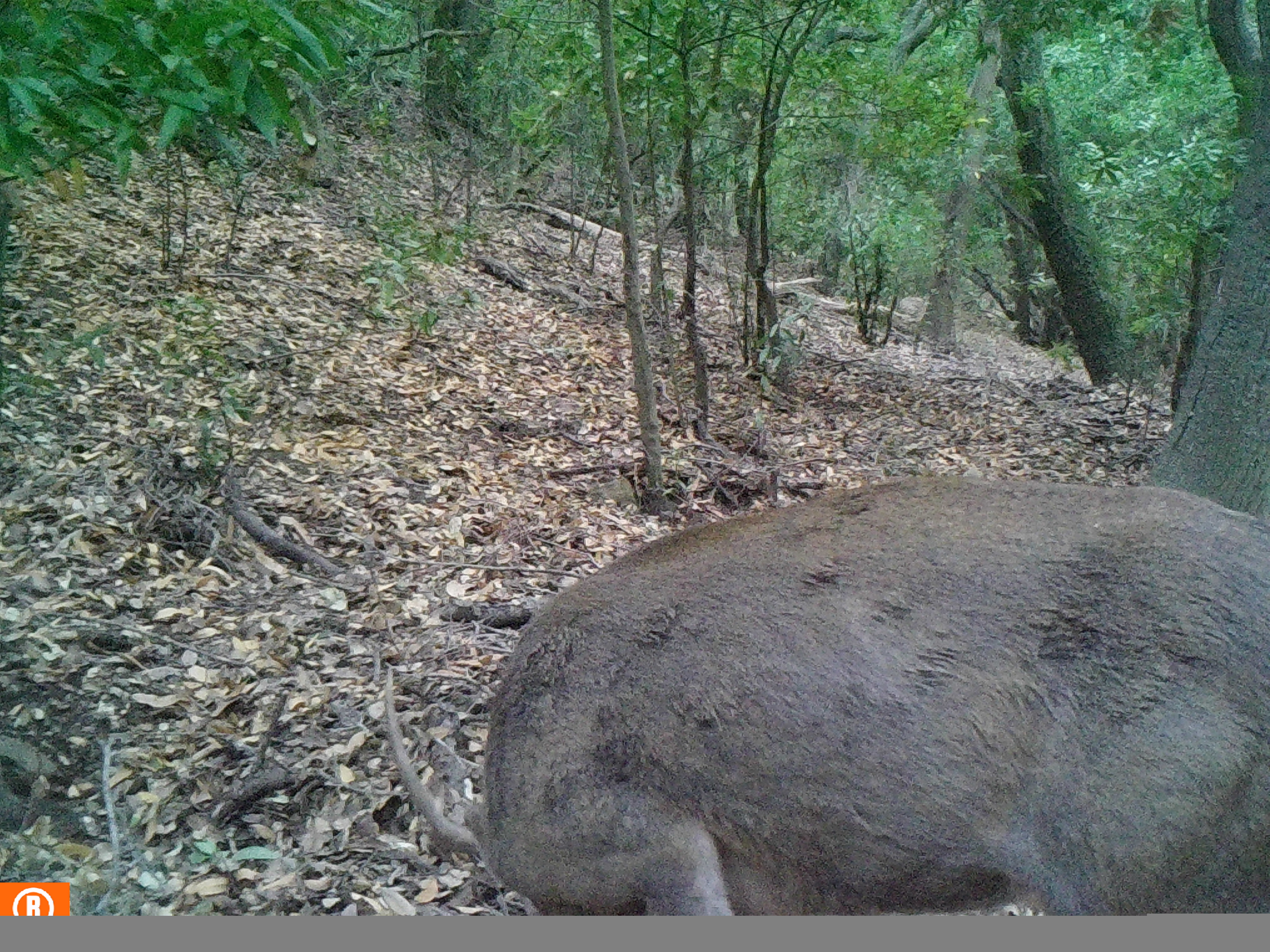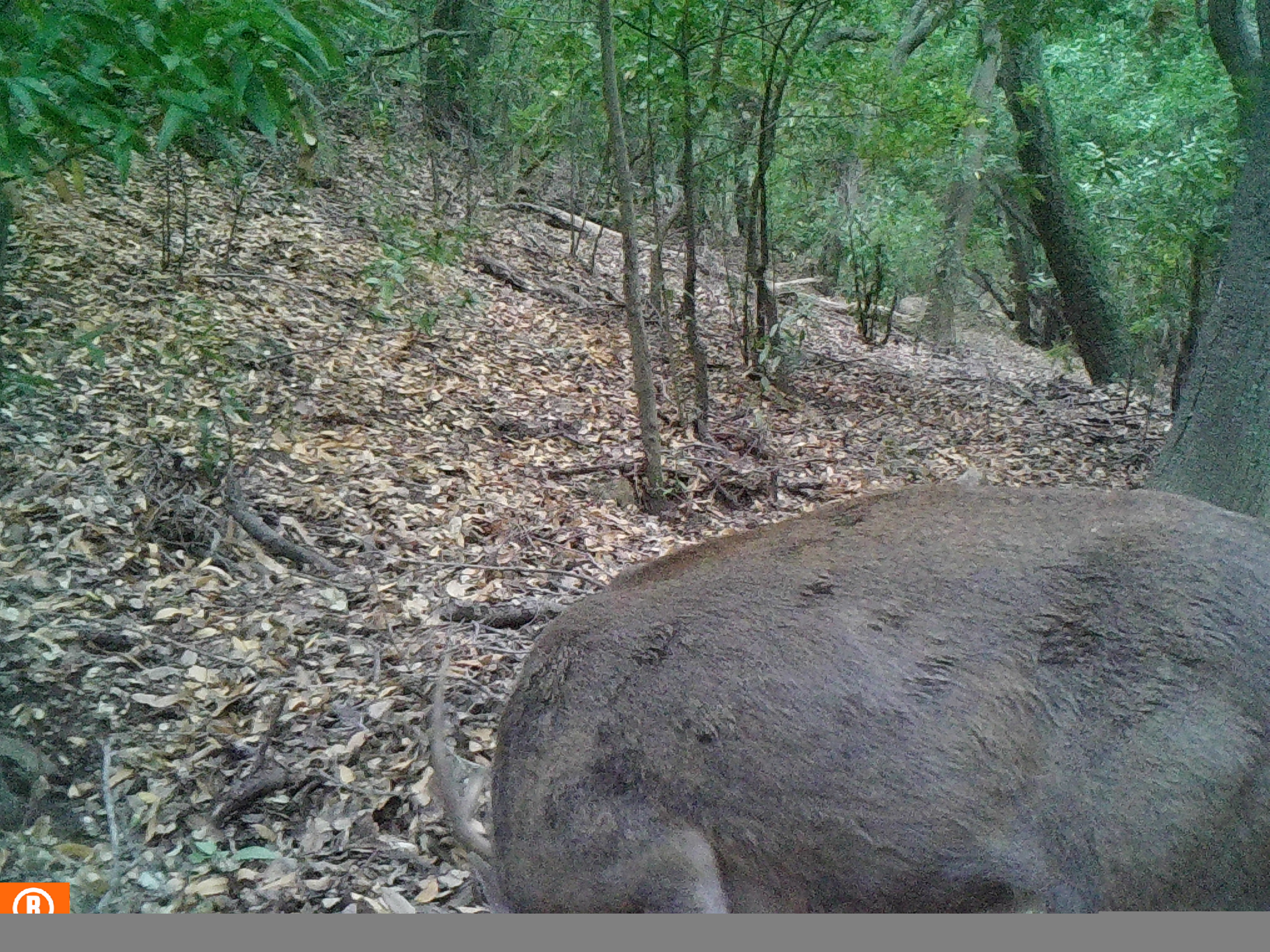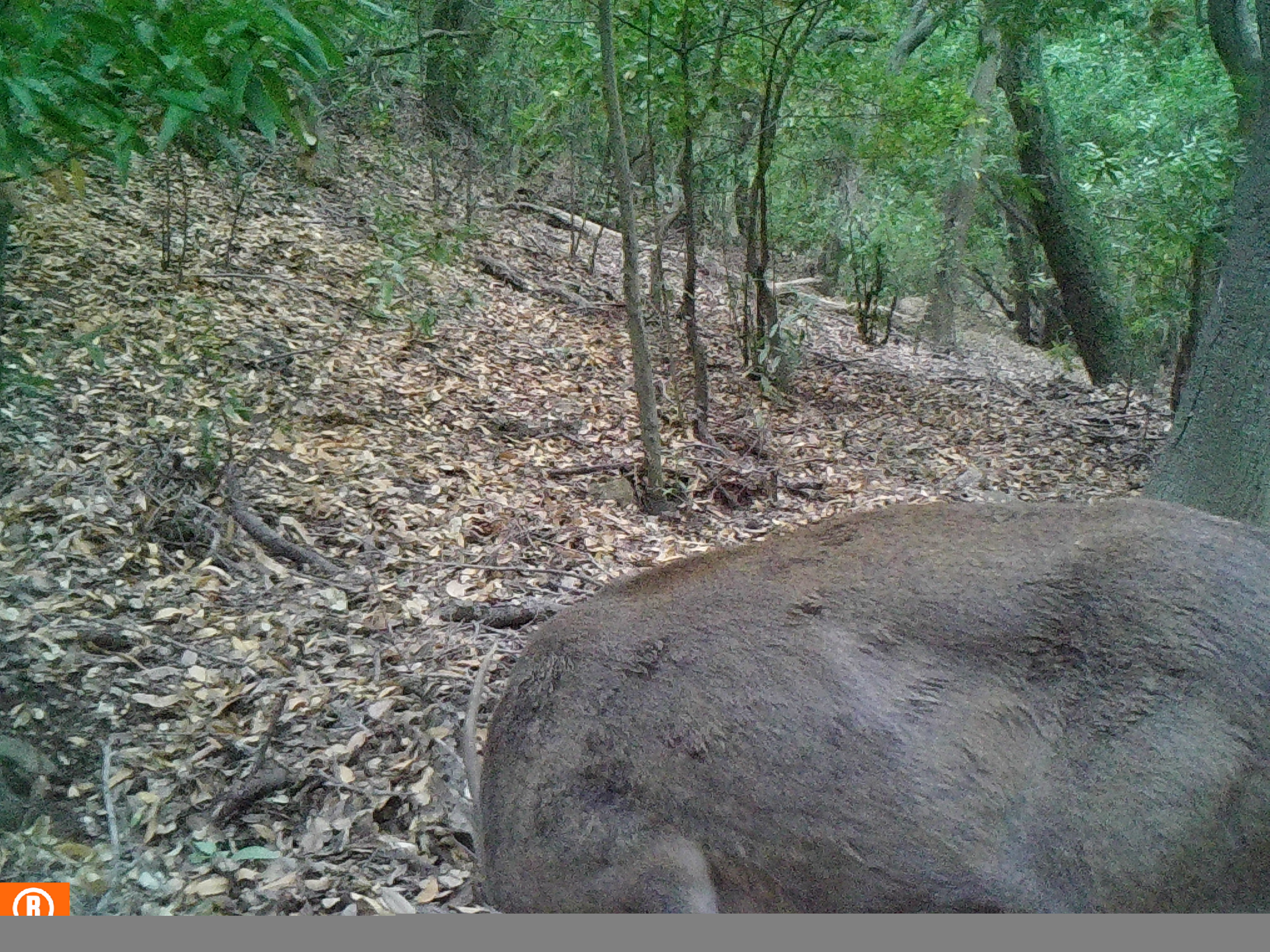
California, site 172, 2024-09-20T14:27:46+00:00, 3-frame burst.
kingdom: Animalia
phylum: Chordata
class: Mammalia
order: Artiodactyla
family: Cervidae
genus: Odocoileus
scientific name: Odocoileus hemionus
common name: mule deer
Mule deer (Odocoileus hemionus).